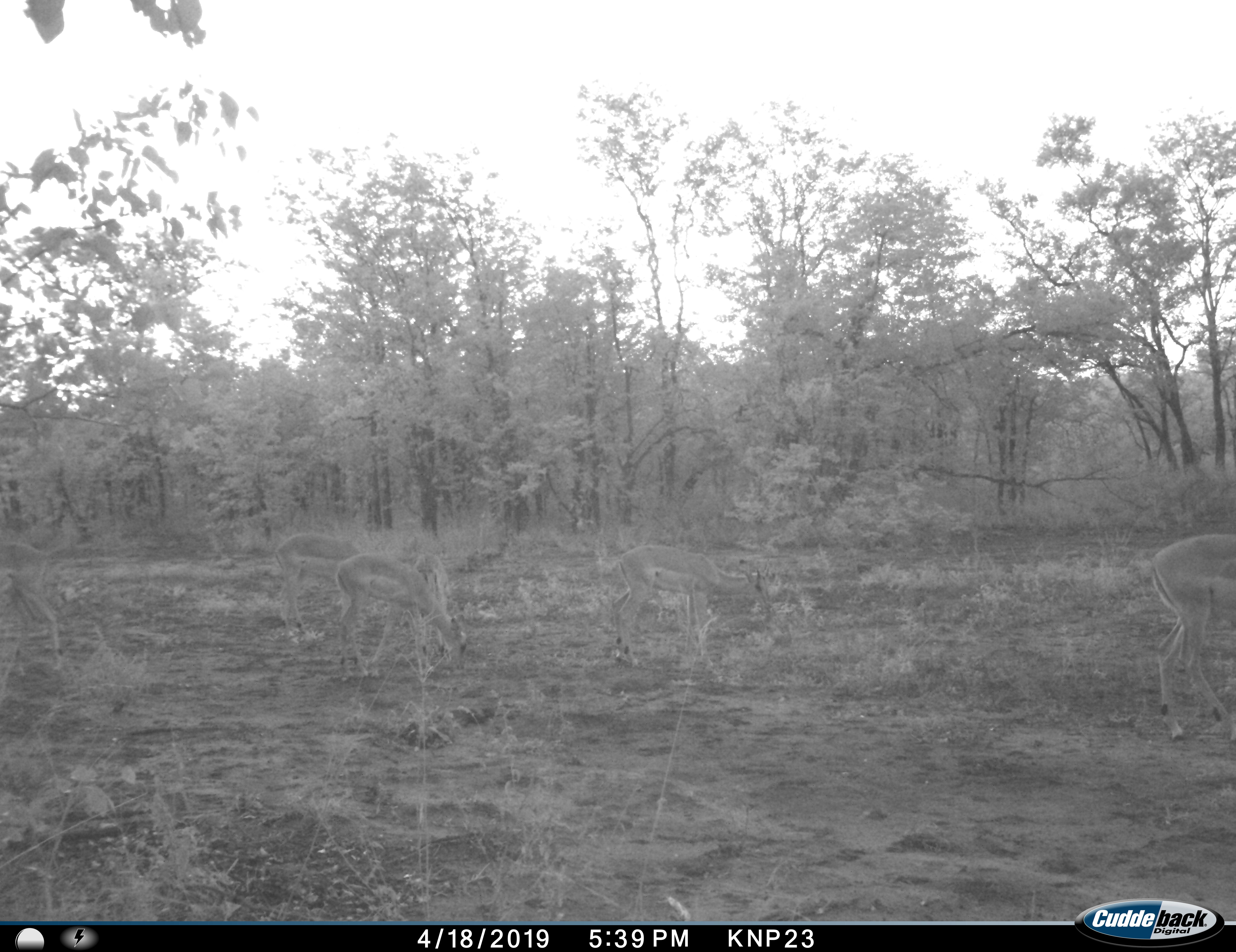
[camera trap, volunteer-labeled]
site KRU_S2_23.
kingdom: Animalia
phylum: Chordata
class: Mammalia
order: Artiodactyla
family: Bovidae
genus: Aepyceros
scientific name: Aepyceros melampus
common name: impala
Impala (Aepyceros melampus), count 5. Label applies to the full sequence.